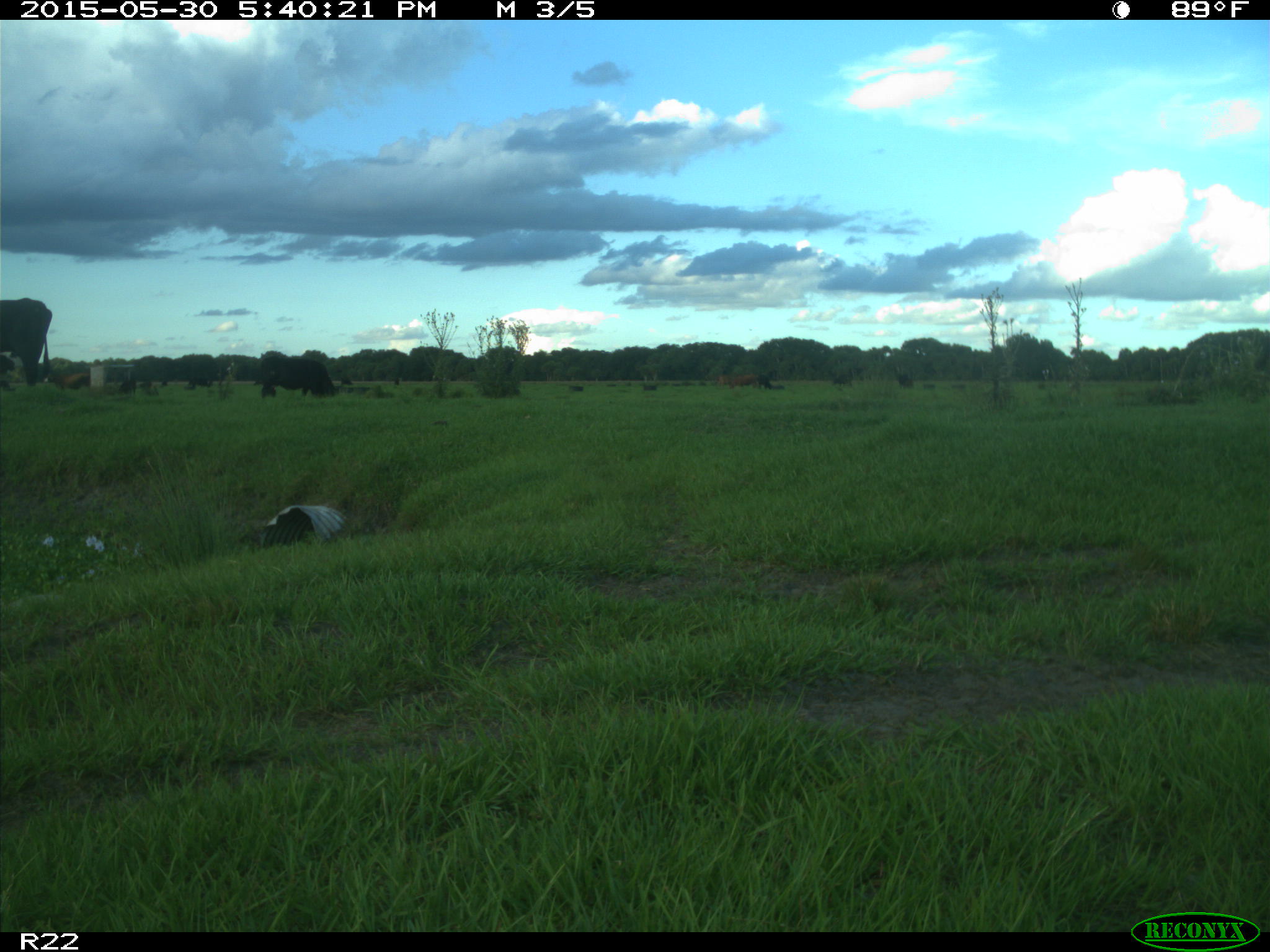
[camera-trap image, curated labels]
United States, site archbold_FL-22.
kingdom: Animalia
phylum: Chordata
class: Mammalia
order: Artiodactyla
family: Bovidae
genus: Bos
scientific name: Bos taurus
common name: domestic cow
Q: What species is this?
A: Bos taurus (domestic cow).